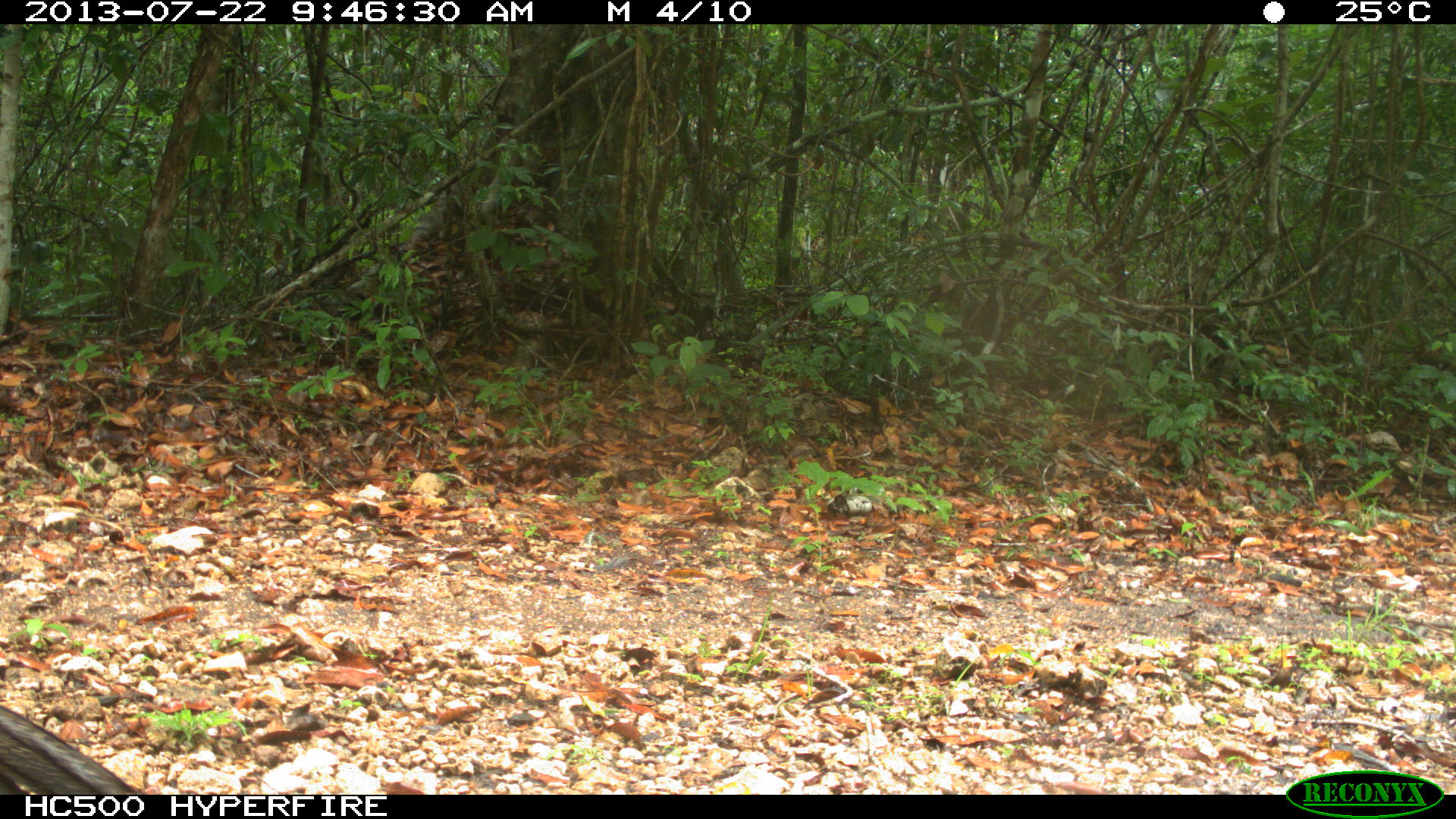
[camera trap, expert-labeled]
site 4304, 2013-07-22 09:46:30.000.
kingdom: Animalia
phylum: Chordata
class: Aves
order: Galliformes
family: Cracidae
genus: Crax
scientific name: Crax rubra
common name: great curassow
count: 1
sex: female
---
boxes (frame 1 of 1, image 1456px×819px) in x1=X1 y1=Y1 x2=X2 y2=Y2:
crax rubra: x1=0 y1=705 x2=142 y2=794